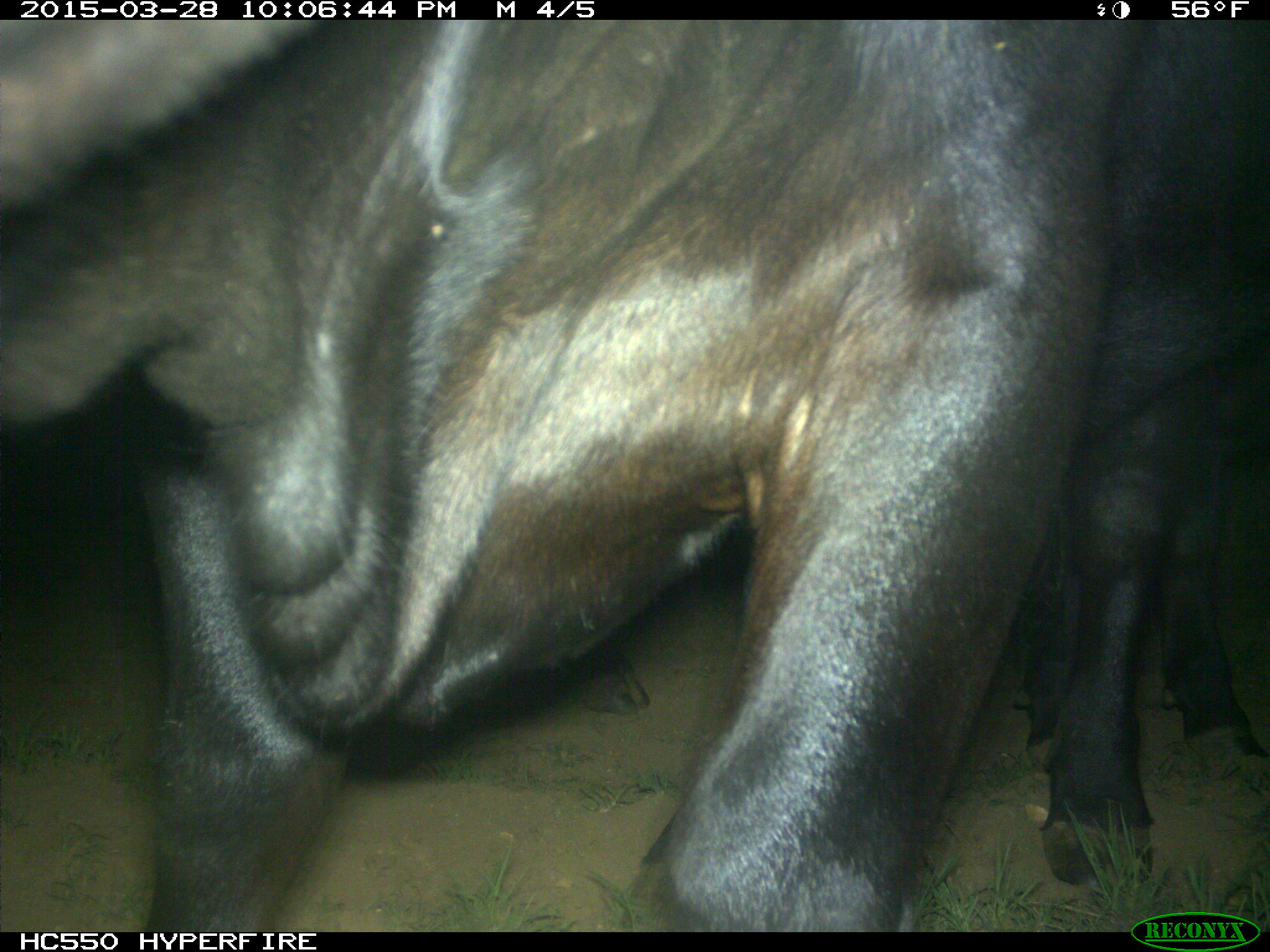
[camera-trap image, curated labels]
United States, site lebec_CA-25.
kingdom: Animalia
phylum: Chordata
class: Mammalia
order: Artiodactyla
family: Bovidae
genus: Bos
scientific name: Bos taurus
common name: domestic cow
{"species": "Bos taurus (domestic cow)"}